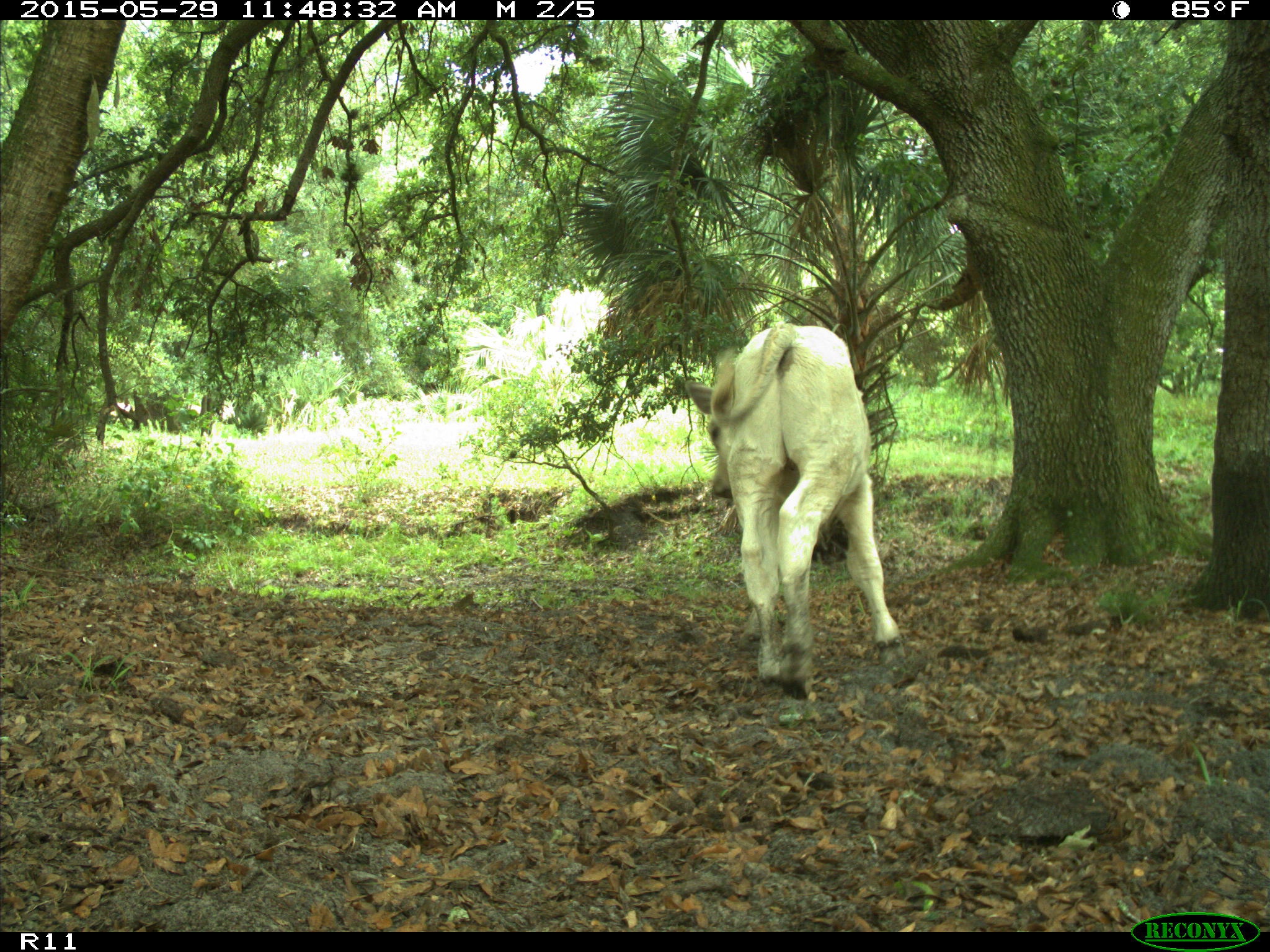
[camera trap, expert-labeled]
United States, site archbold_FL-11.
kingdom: Animalia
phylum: Chordata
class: Mammalia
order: Artiodactyla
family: Bovidae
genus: Bos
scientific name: Bos taurus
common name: domestic cow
Bos taurus (domestic cow).